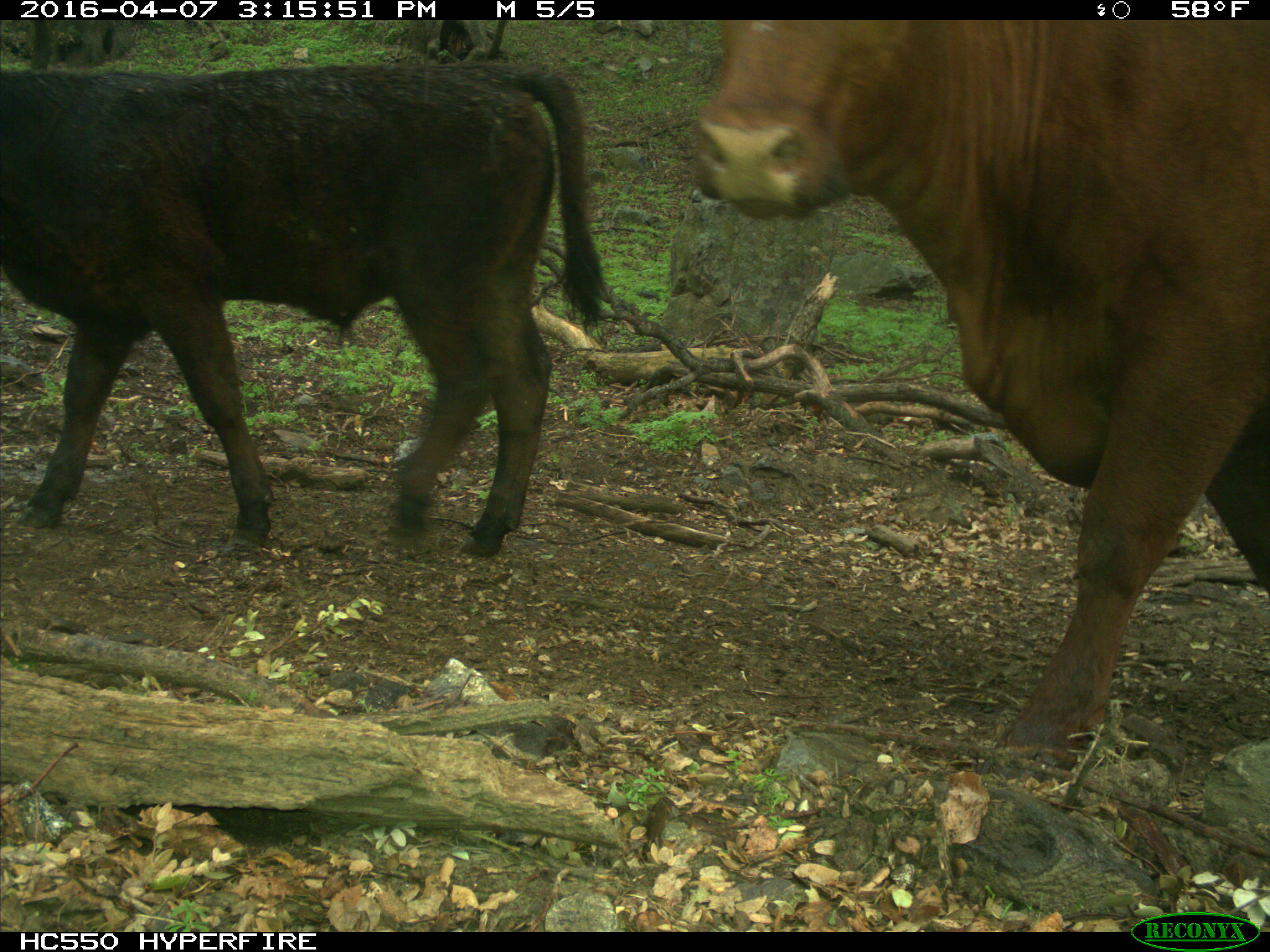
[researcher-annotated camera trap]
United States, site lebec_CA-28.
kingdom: Animalia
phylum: Chordata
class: Mammalia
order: Artiodactyla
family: Bovidae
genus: Bos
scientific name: Bos taurus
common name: domestic cow